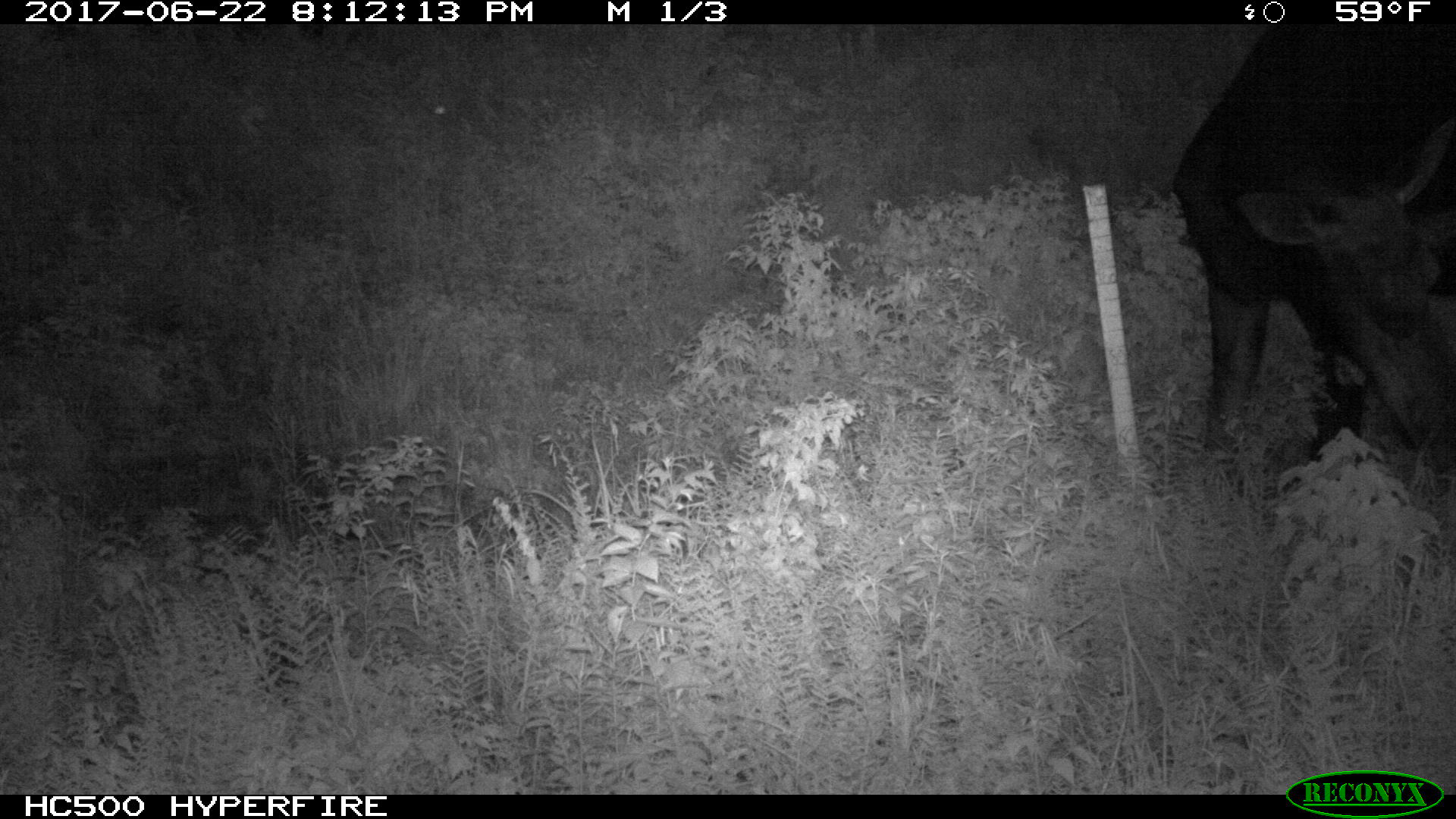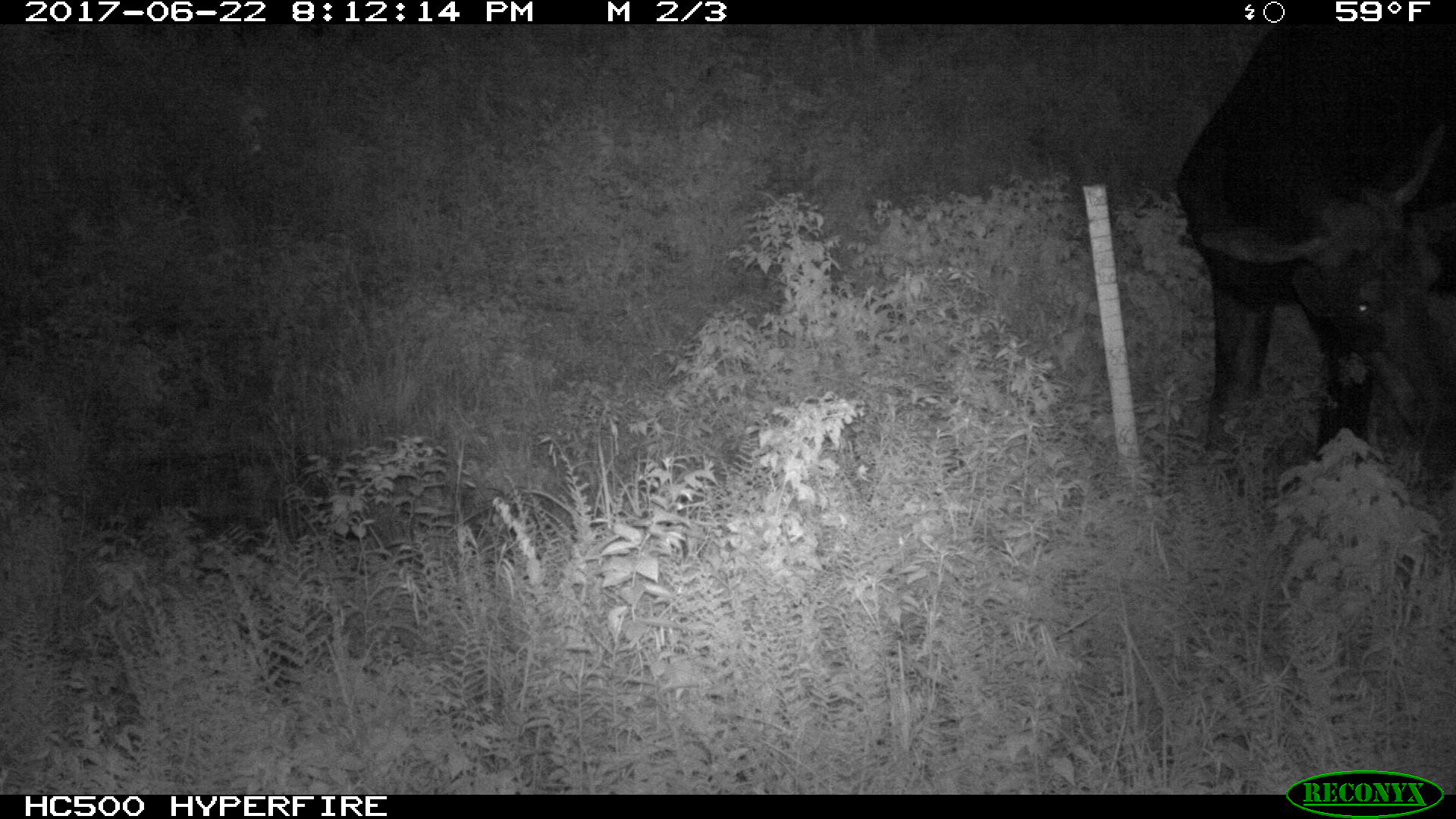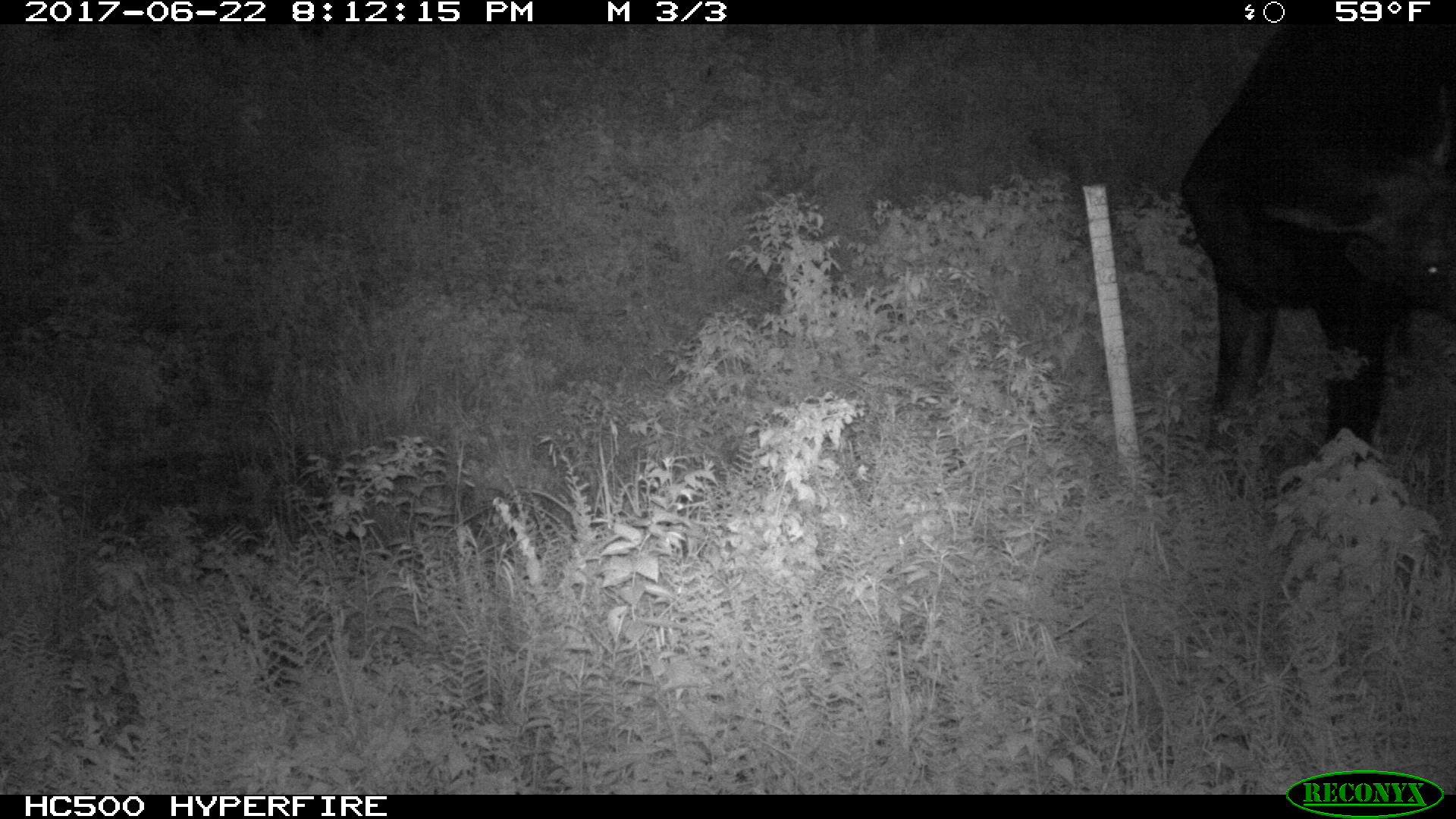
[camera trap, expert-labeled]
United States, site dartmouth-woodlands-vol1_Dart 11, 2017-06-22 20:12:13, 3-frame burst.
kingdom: Animalia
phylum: Chordata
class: Mammalia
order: Artiodactyla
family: Cervidae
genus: Alces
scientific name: Alces alces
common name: moose